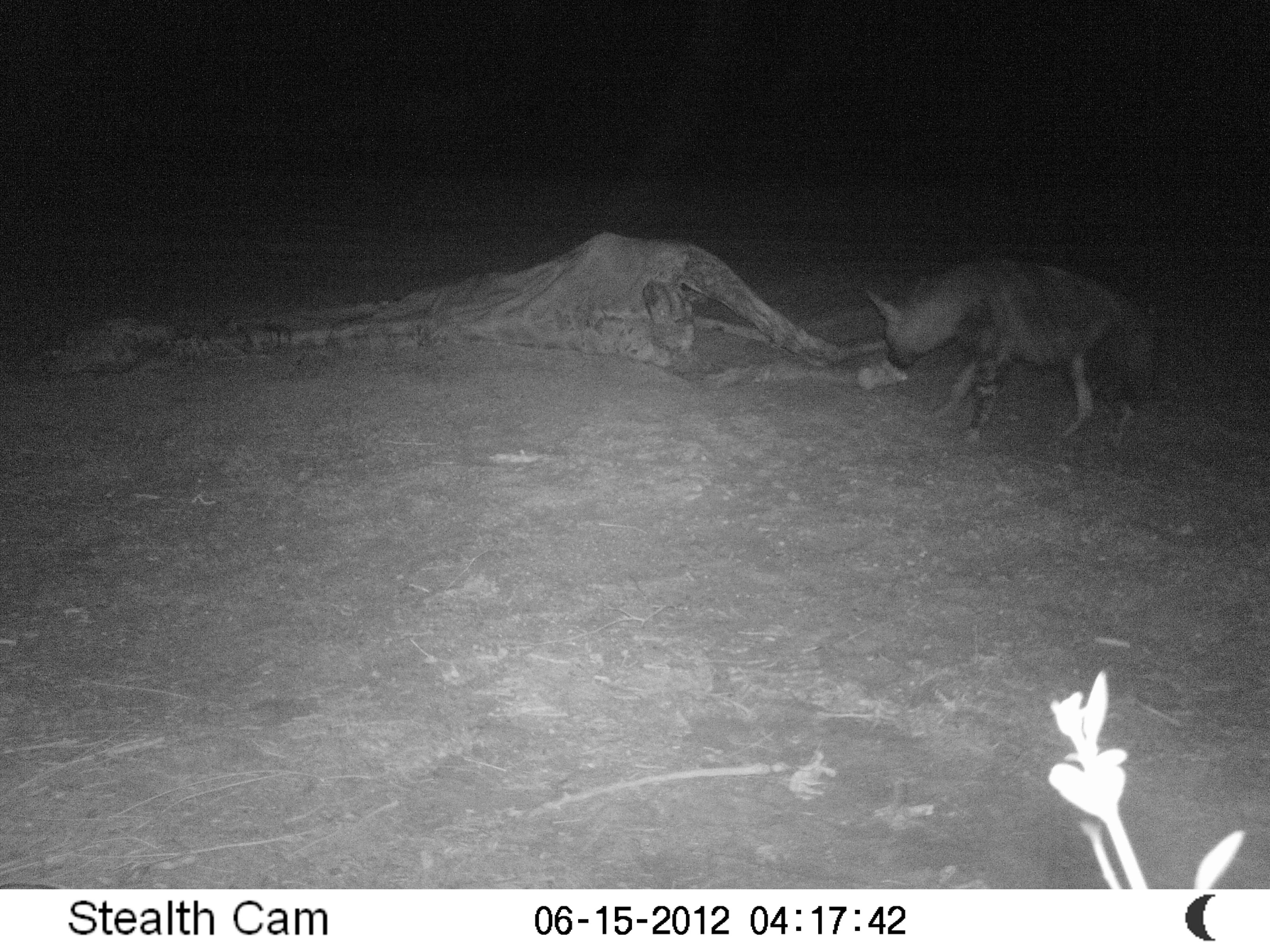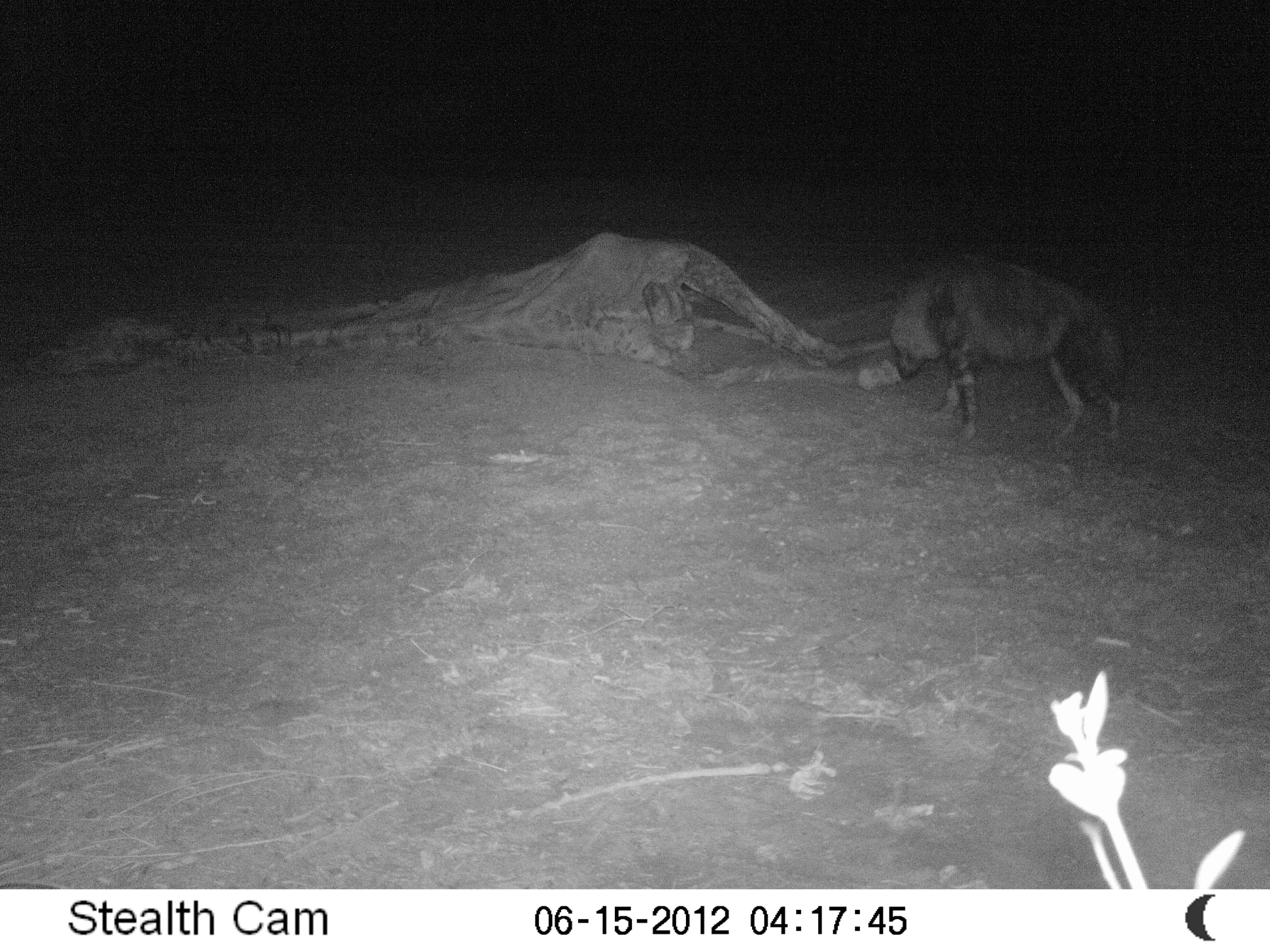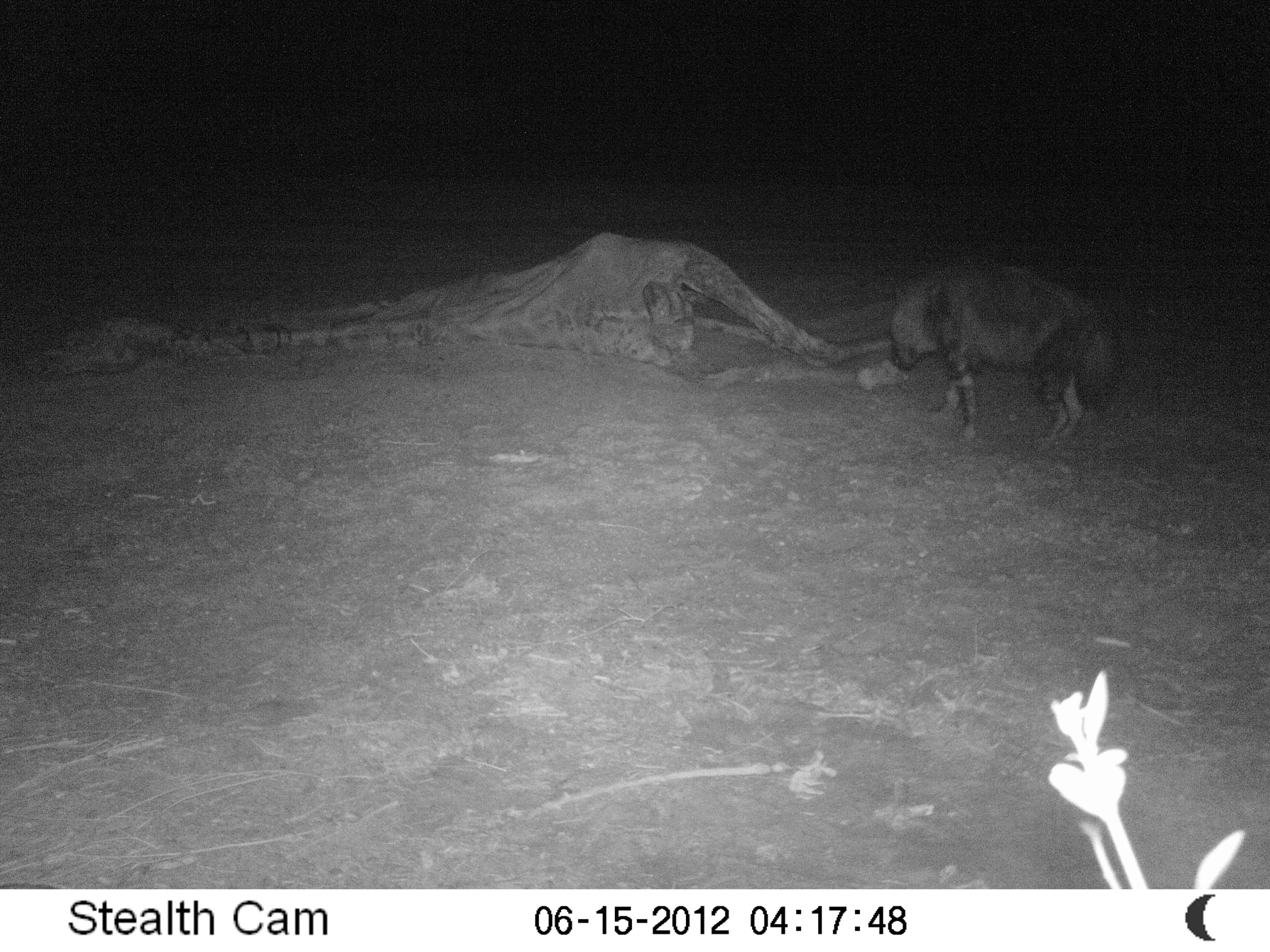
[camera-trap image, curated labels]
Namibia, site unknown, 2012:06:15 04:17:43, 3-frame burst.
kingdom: Animalia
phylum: Chordata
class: Mammalia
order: Carnivora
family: Hyaenidae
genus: Parahyaena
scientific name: Parahyaena brunnea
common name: brown hyena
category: hyaena brunnea